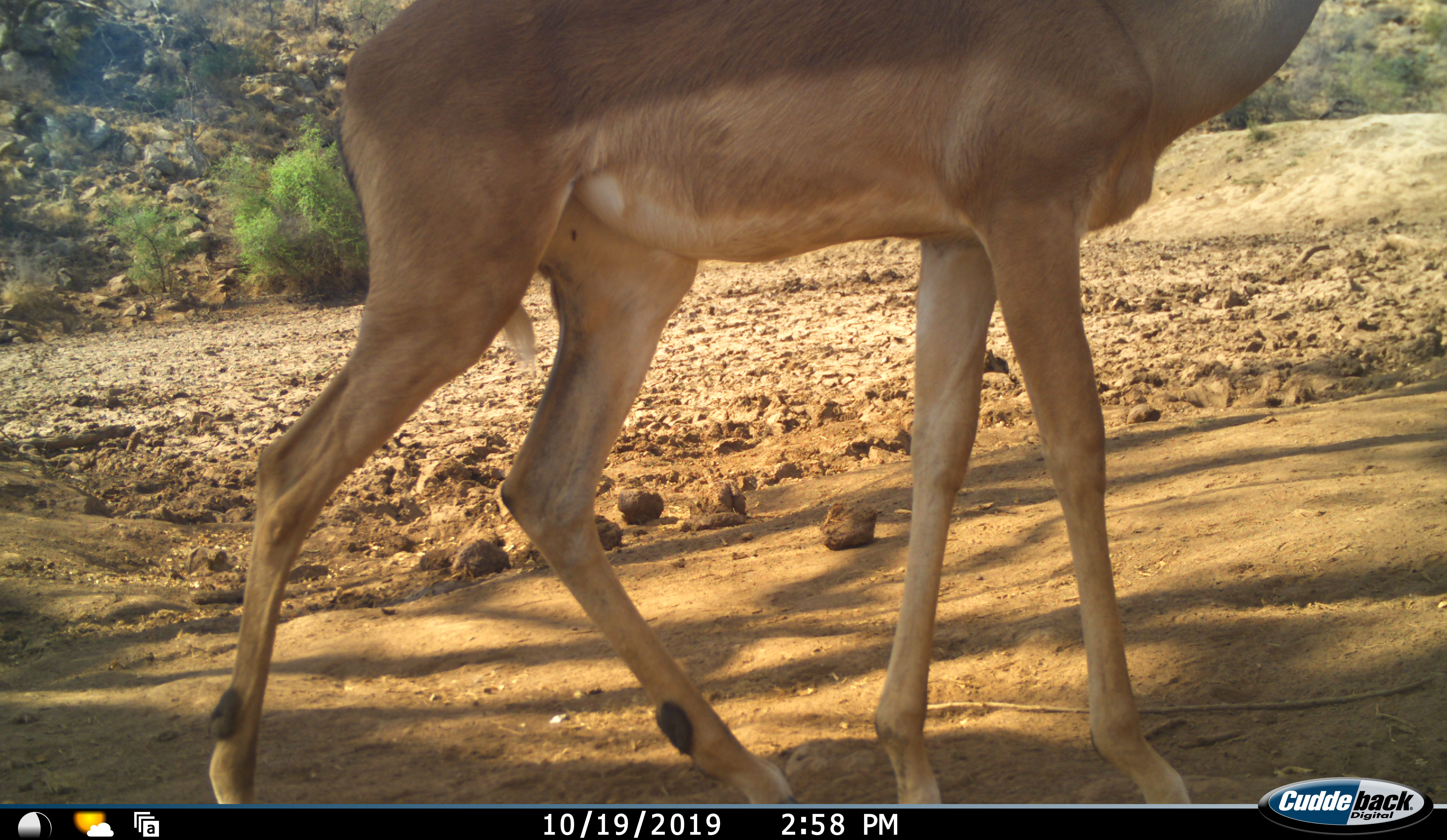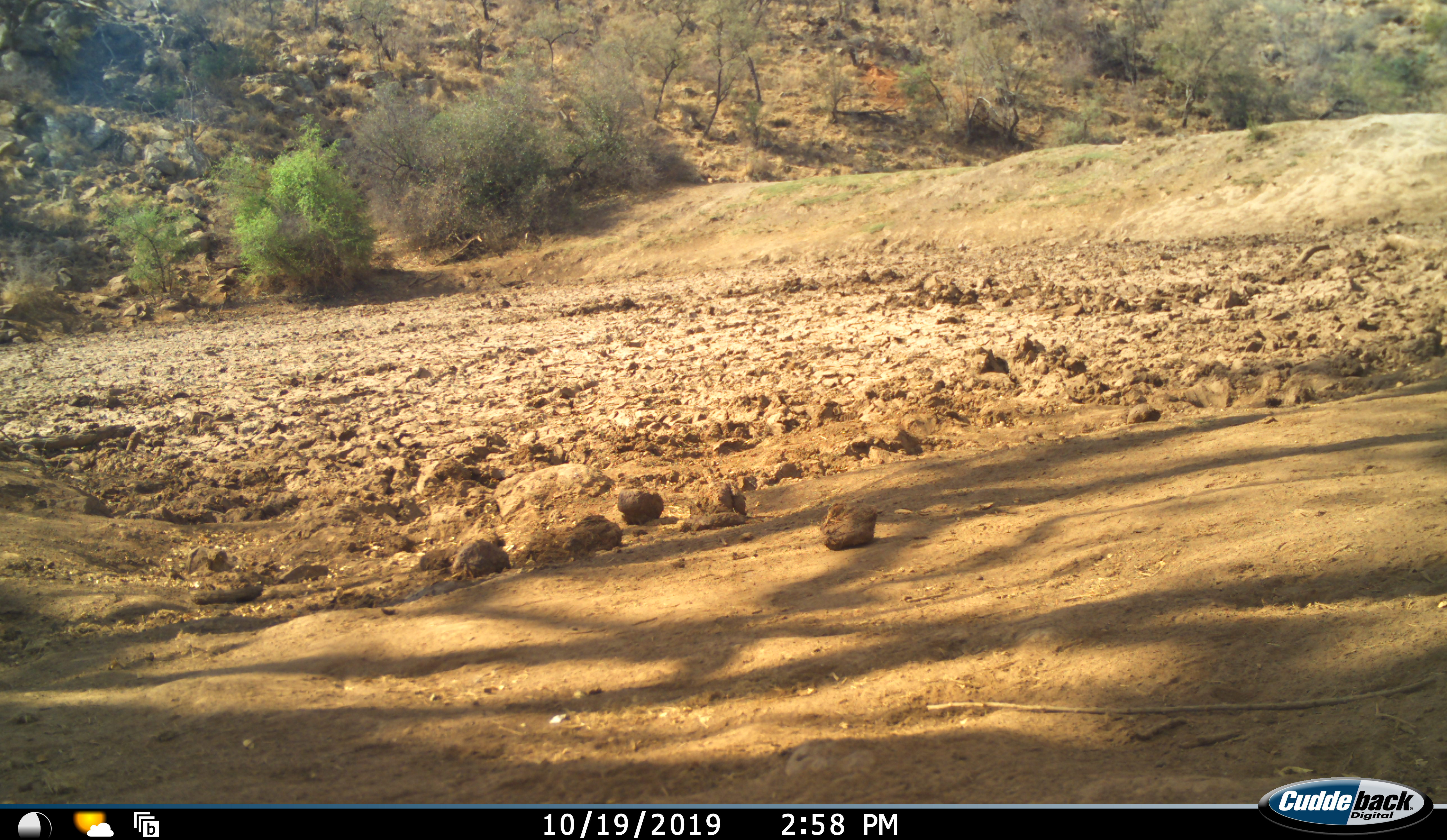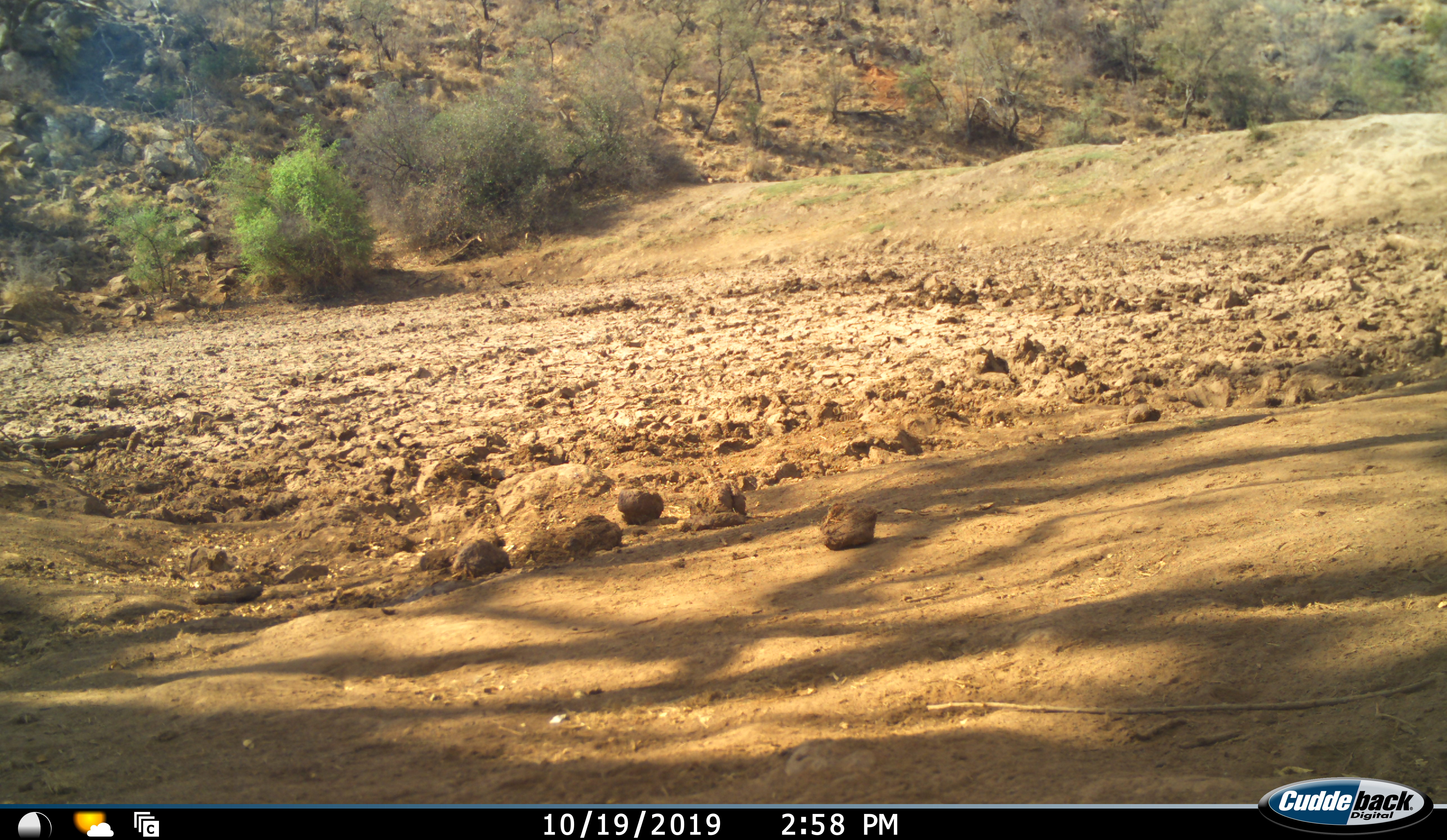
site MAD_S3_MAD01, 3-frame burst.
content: unidentified animal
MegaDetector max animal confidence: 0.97